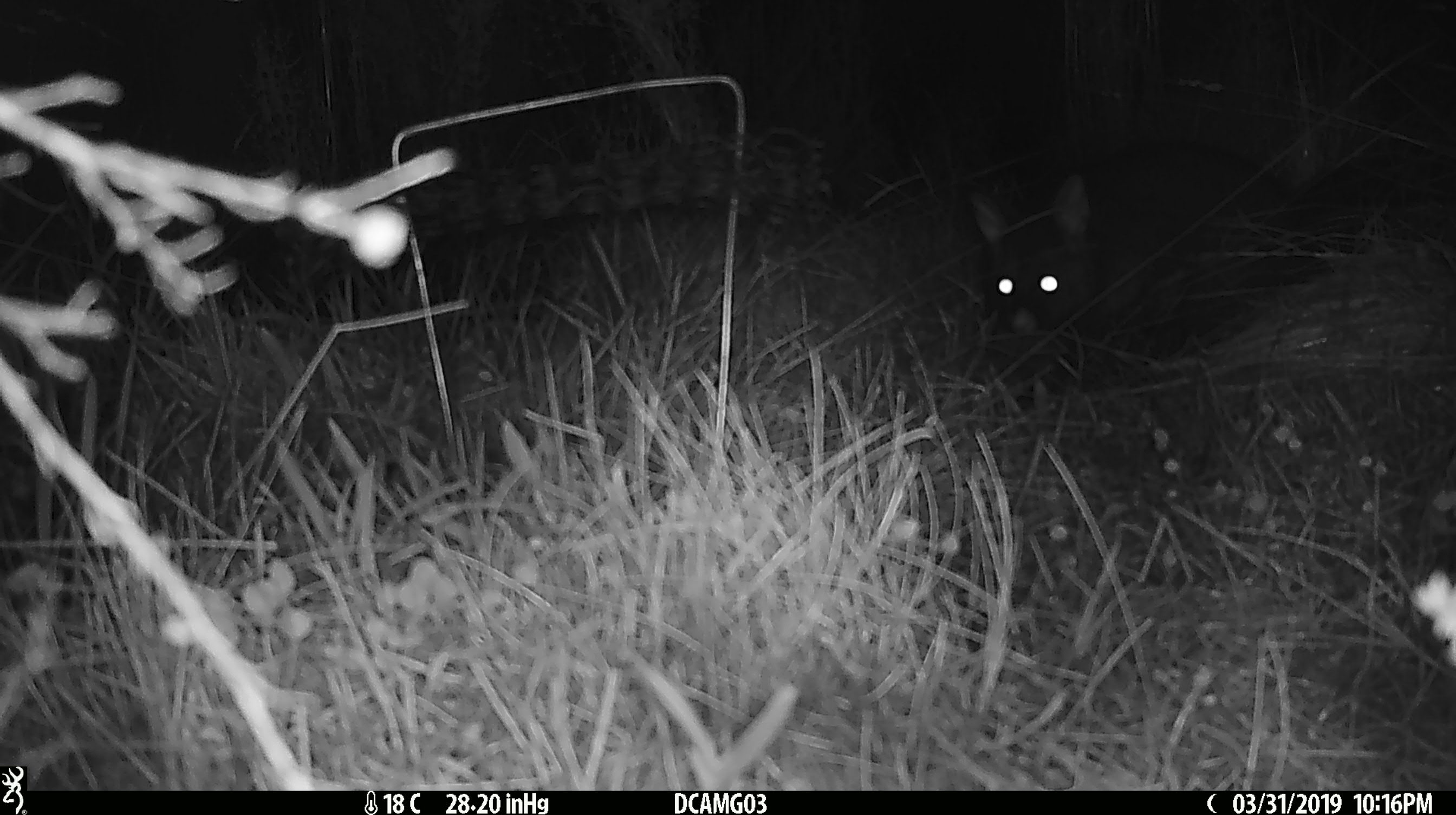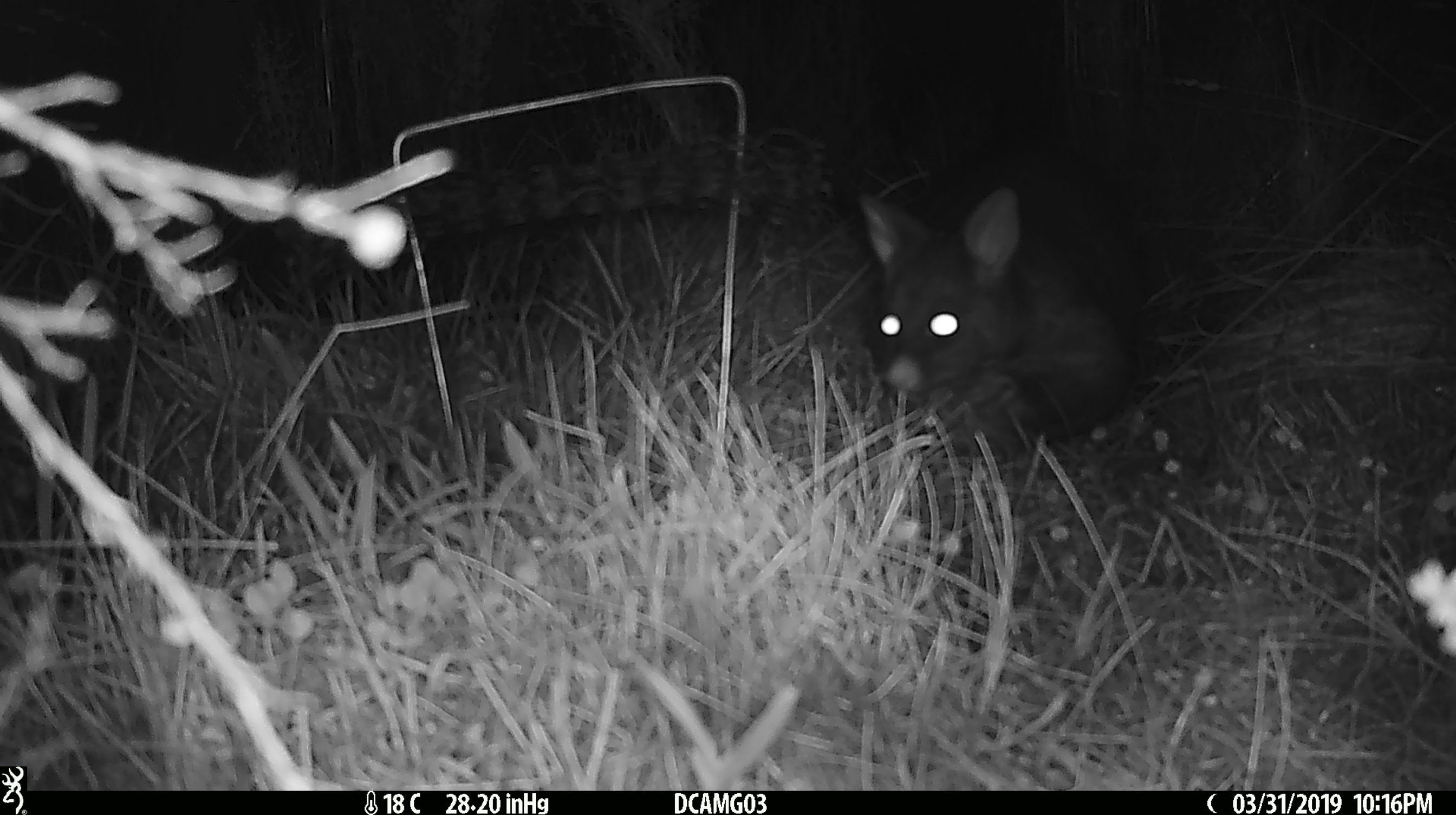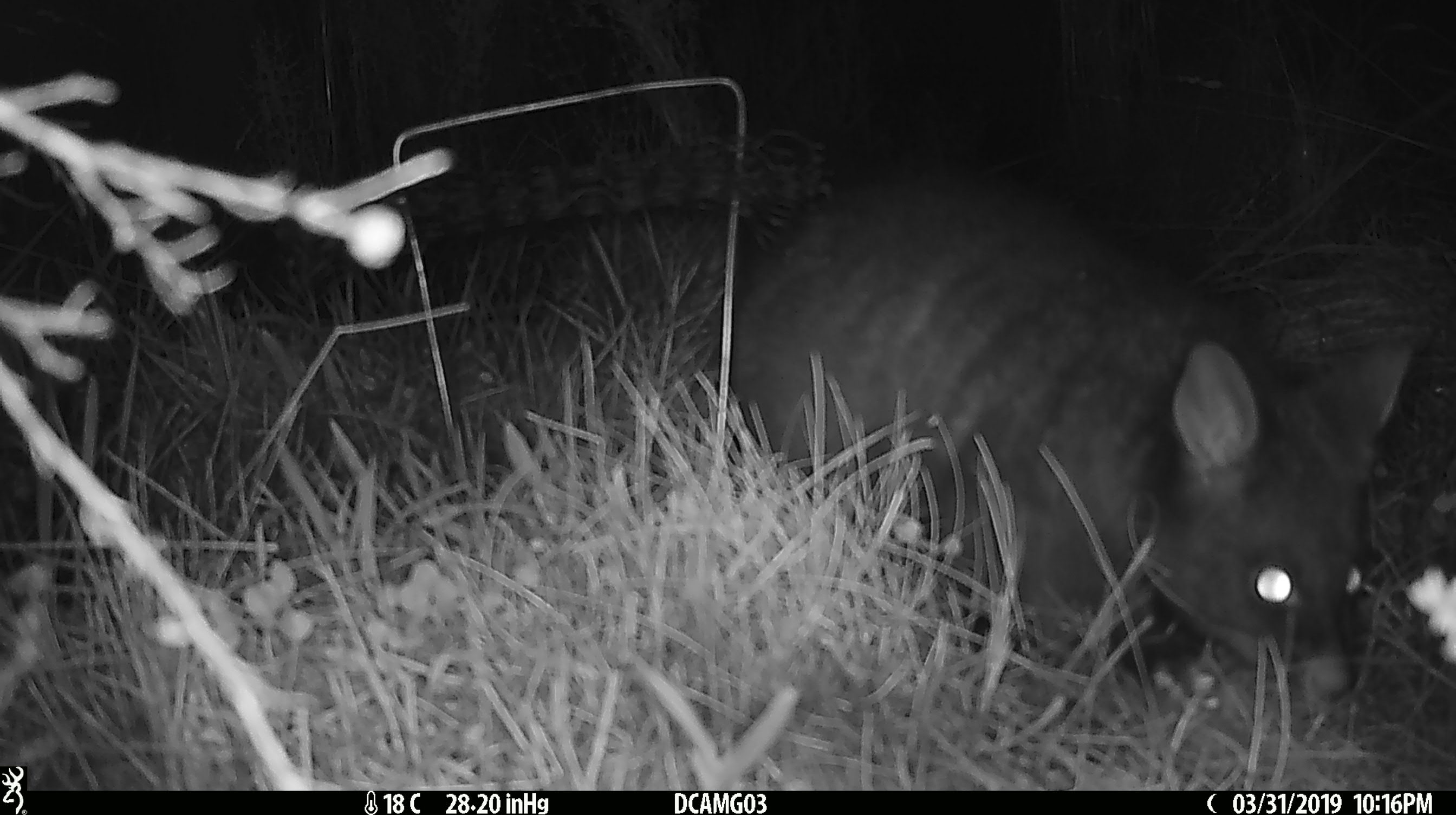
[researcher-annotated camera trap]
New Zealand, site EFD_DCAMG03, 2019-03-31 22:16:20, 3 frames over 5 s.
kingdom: Animalia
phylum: Chordata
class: Mammalia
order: Diprotodontia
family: Phalangeridae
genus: Trichosurus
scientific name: Trichosurus vulpecula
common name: common brushtail possum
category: possum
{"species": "possum (common brushtail possum) (Trichosurus vulpecula)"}